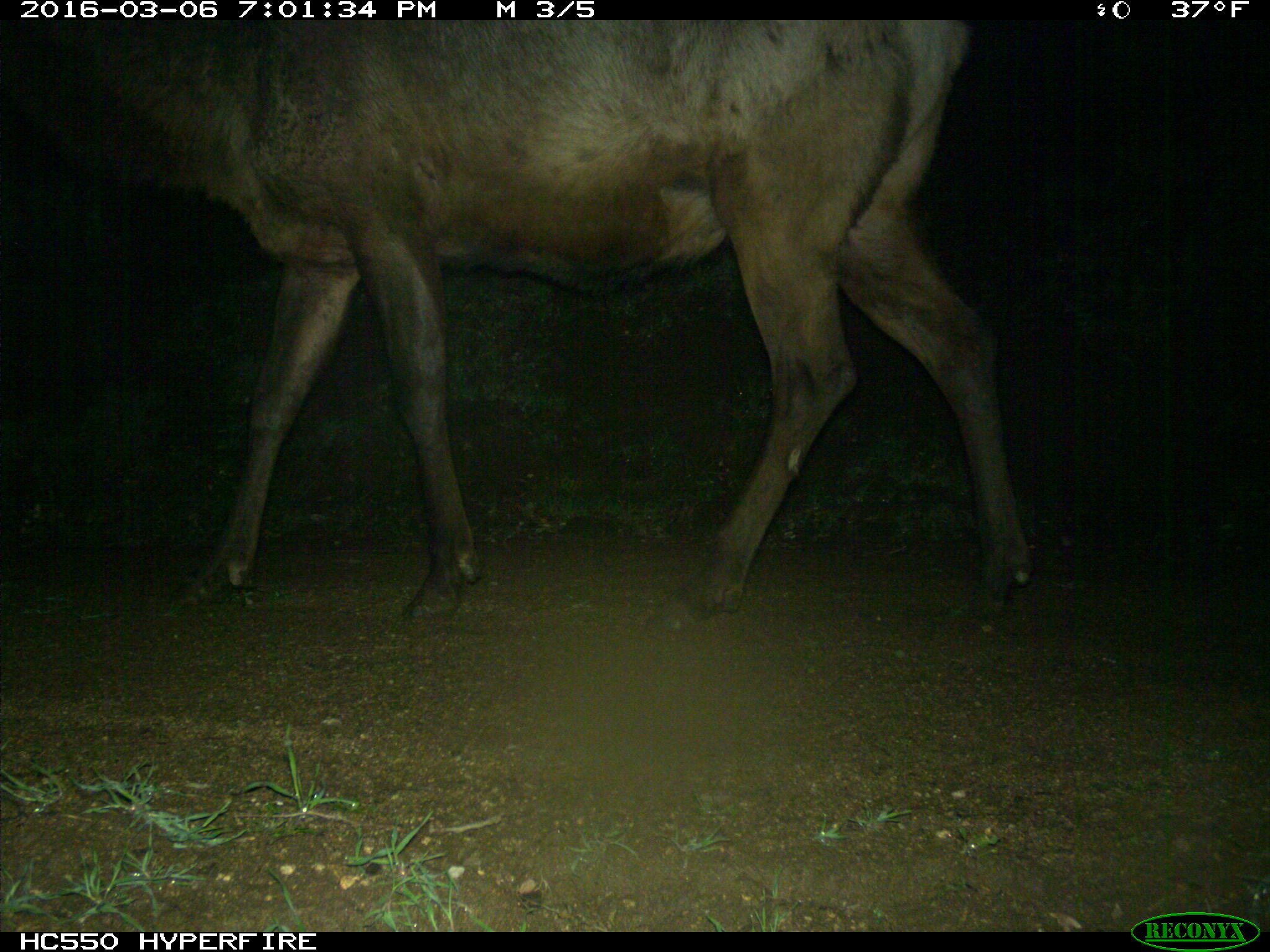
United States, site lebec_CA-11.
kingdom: Animalia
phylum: Chordata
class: Mammalia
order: Artiodactyla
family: Cervidae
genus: Cervus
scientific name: Cervus canadensis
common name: elk